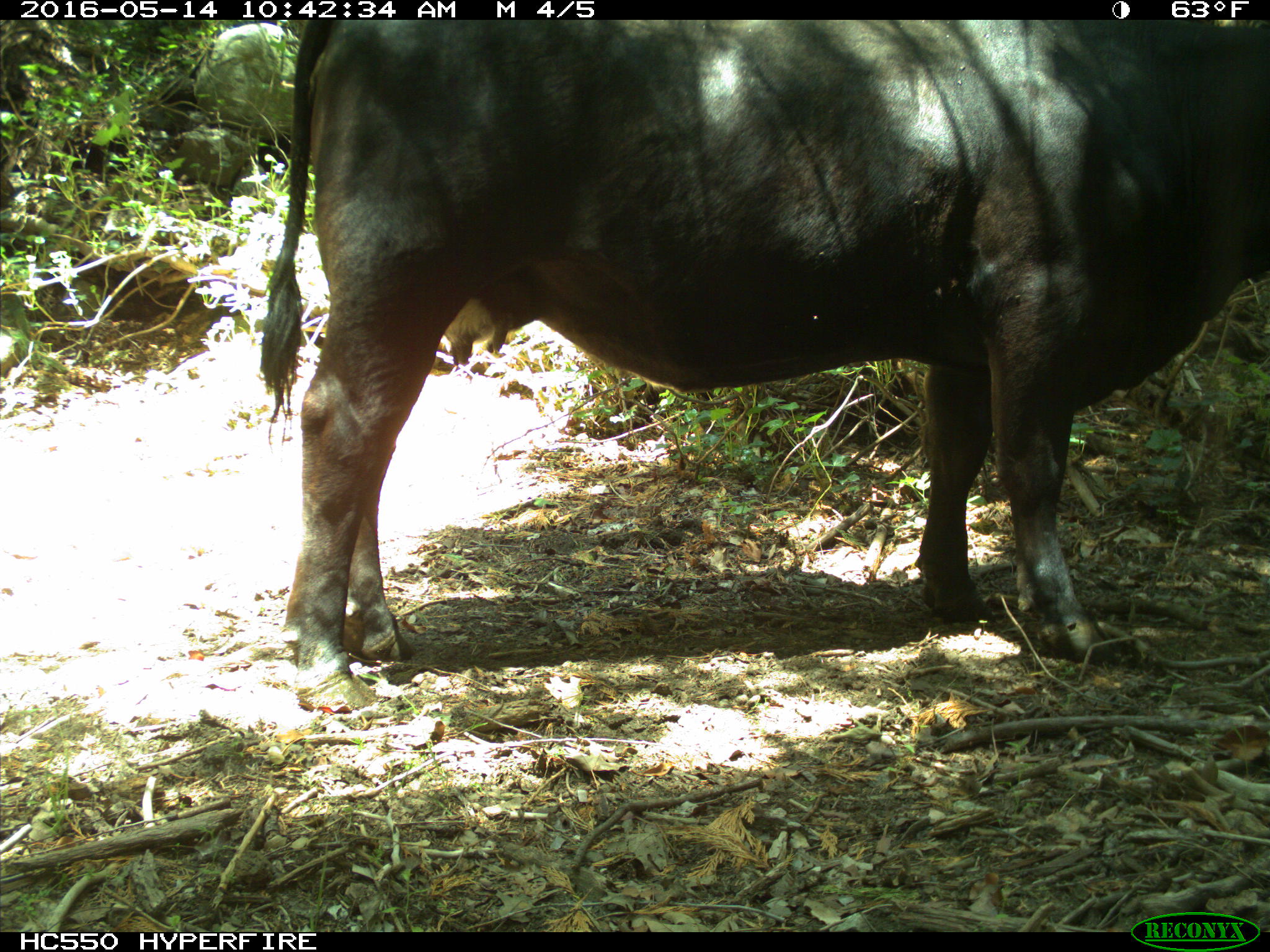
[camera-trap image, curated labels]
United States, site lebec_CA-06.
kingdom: Animalia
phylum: Chordata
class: Mammalia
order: Artiodactyla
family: Bovidae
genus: Bos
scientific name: Bos taurus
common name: domestic cow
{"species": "Bos taurus (domestic cow)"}